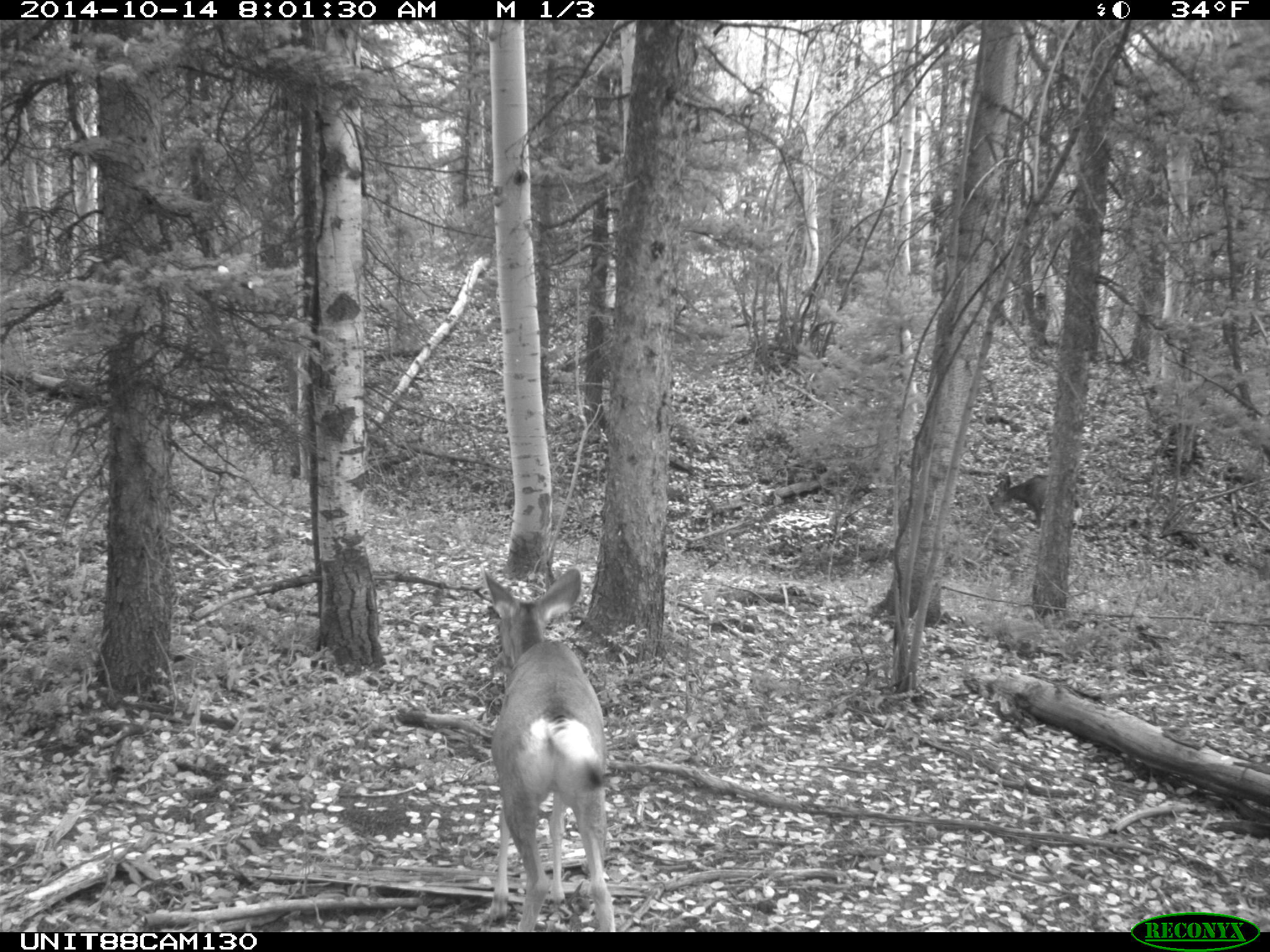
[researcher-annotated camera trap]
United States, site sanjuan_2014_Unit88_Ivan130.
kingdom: Animalia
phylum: Chordata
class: Mammalia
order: Artiodactyla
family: Cervidae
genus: Odocoileus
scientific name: Odocoileus hemionus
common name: mule deer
Odocoileus hemionus (mule deer).